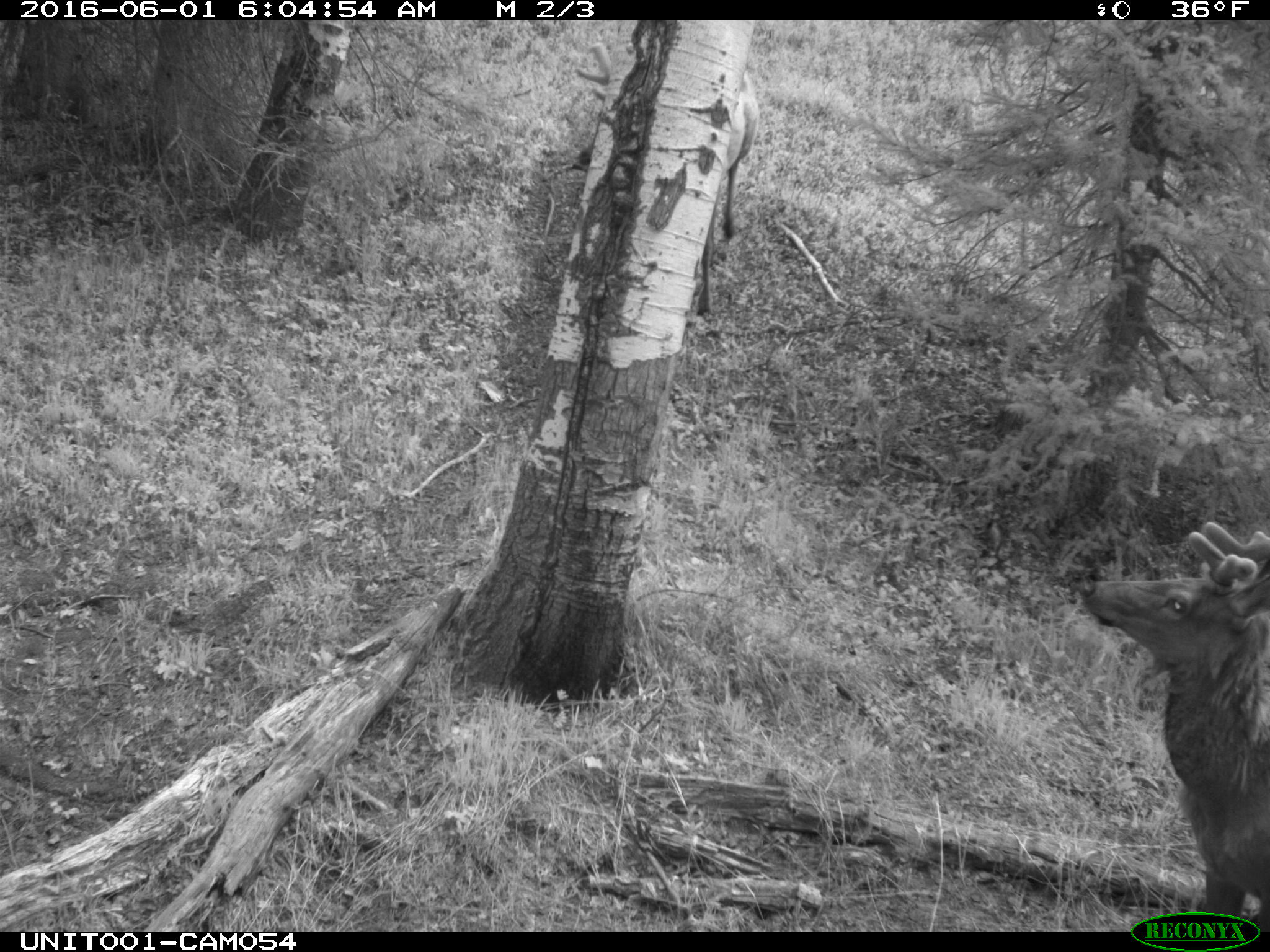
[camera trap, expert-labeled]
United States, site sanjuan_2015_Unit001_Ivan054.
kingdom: Animalia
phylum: Chordata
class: Mammalia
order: Artiodactyla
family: Cervidae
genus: Cervus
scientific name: Cervus elaphus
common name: red deer